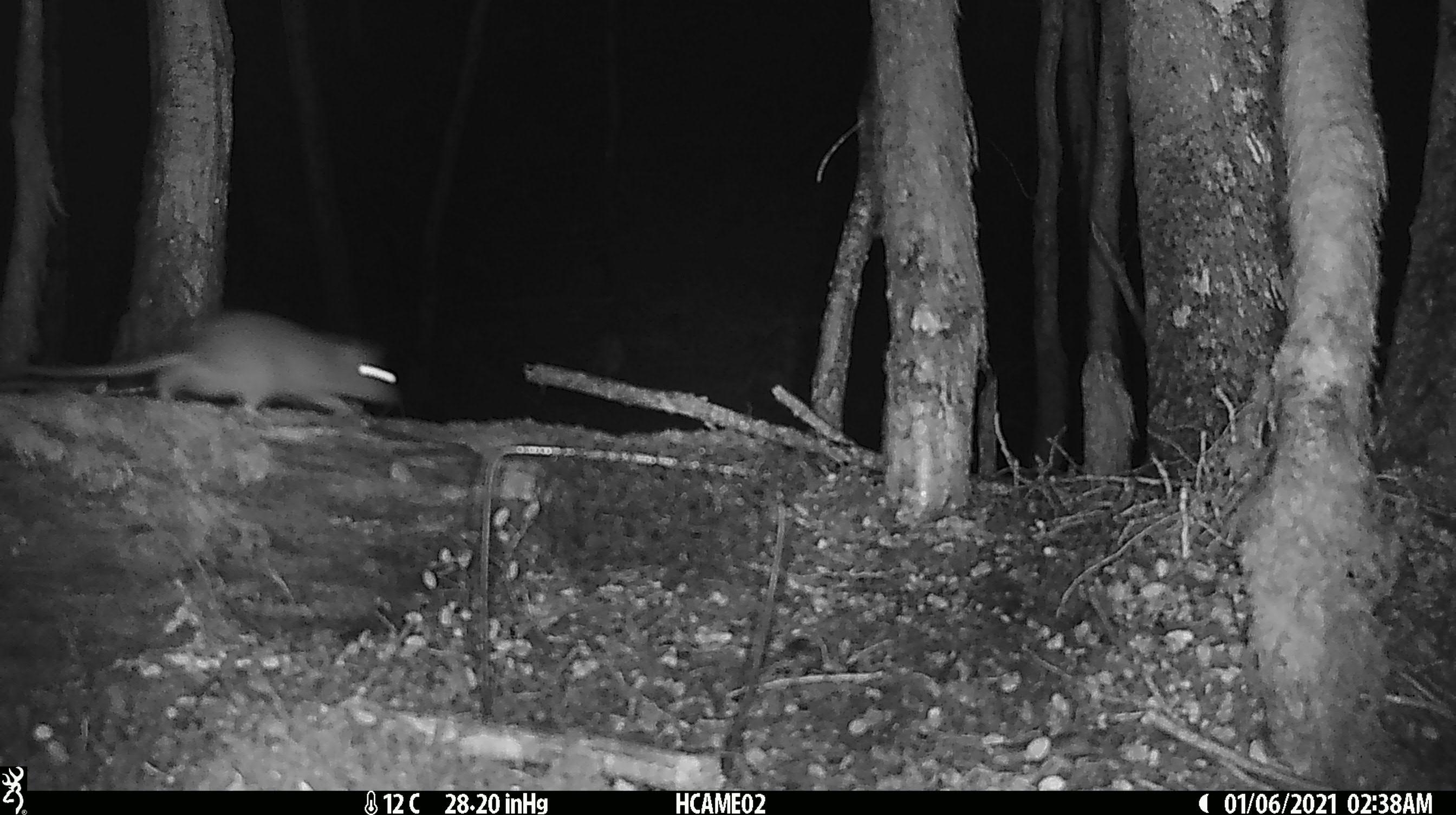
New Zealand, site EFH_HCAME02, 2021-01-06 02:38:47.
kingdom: Animalia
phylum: Chordata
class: Mammalia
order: Rodentia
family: Muridae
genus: Rattus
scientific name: Rattus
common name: rat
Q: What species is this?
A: Rat (Rattus).